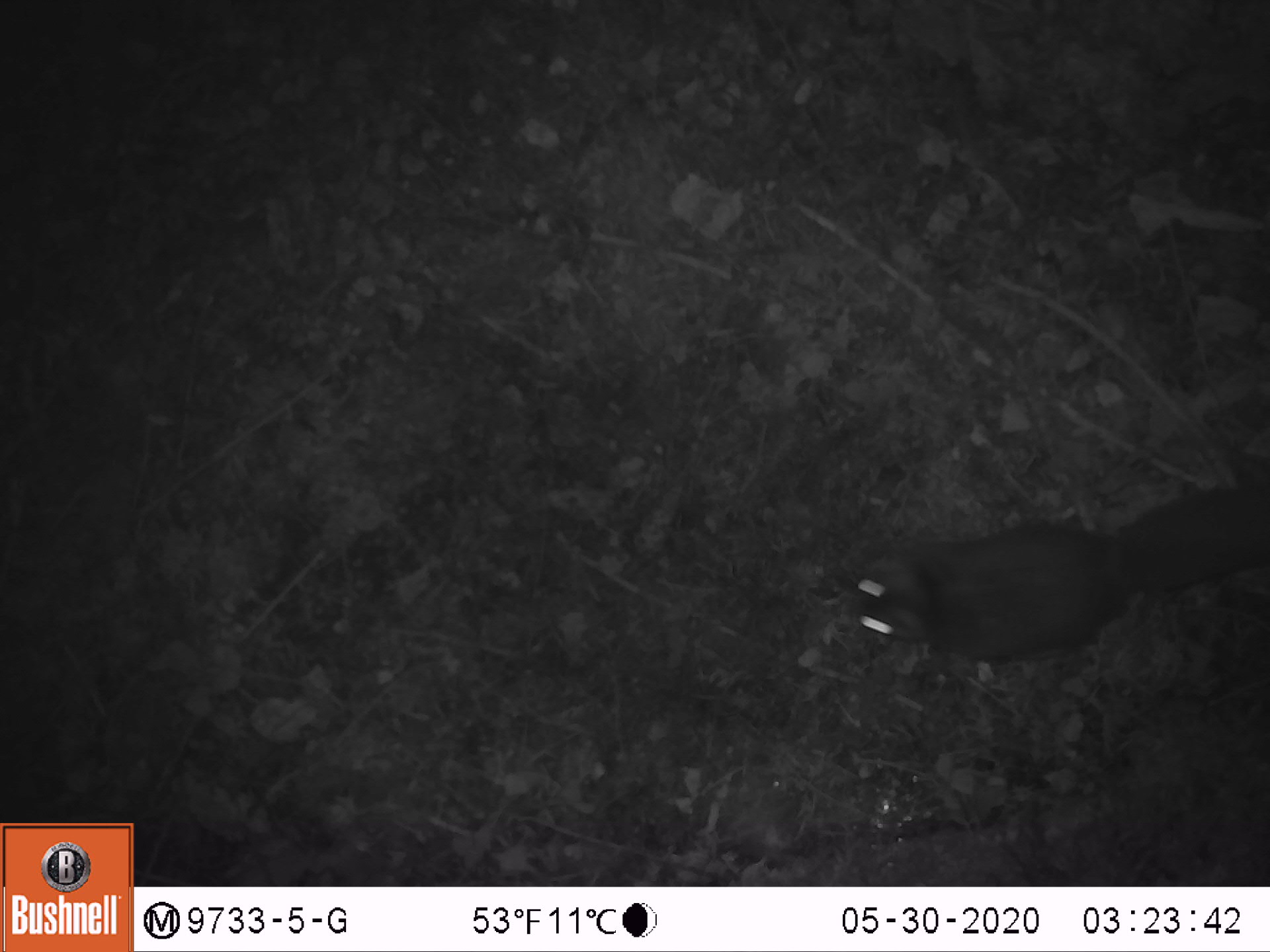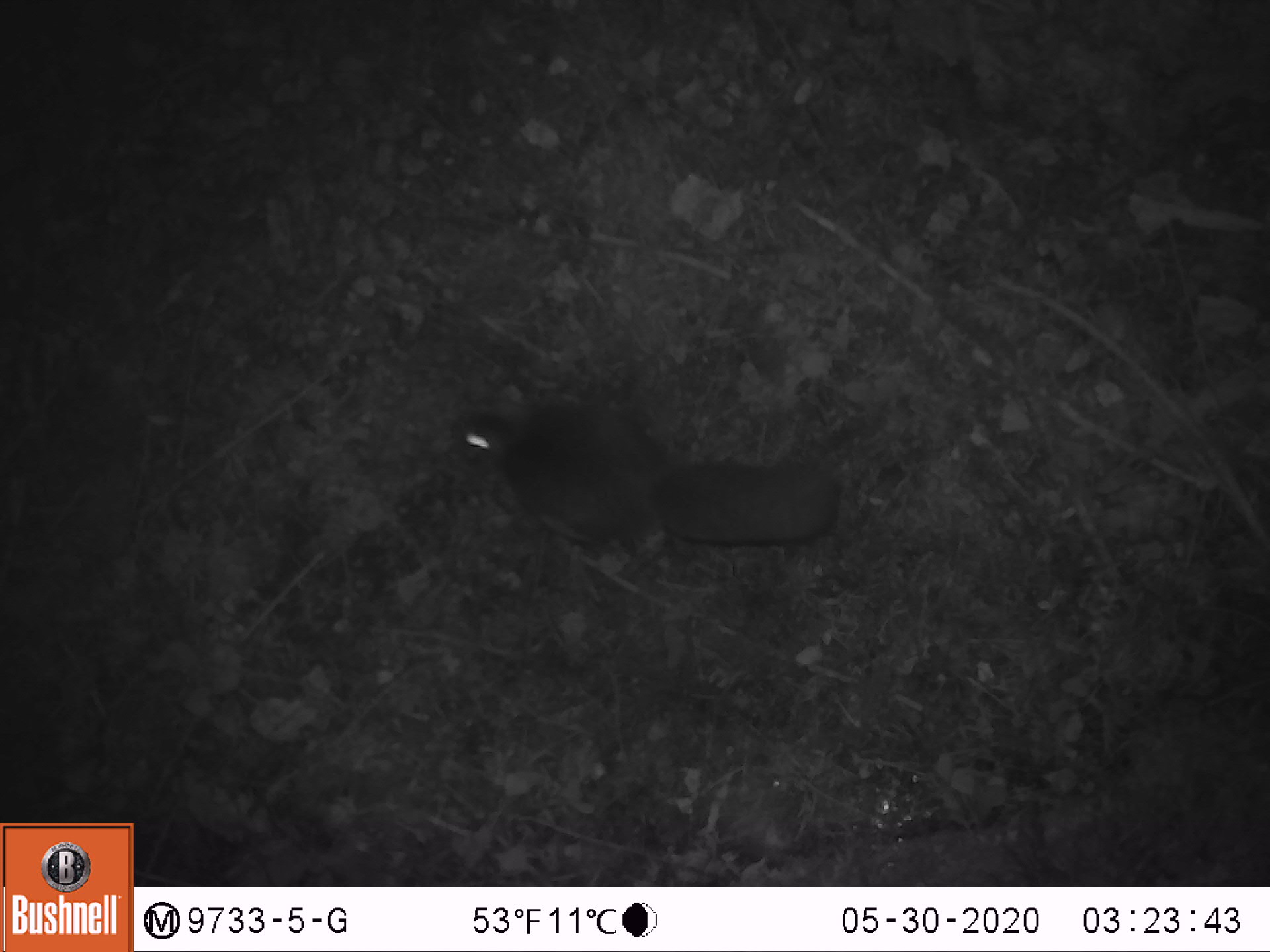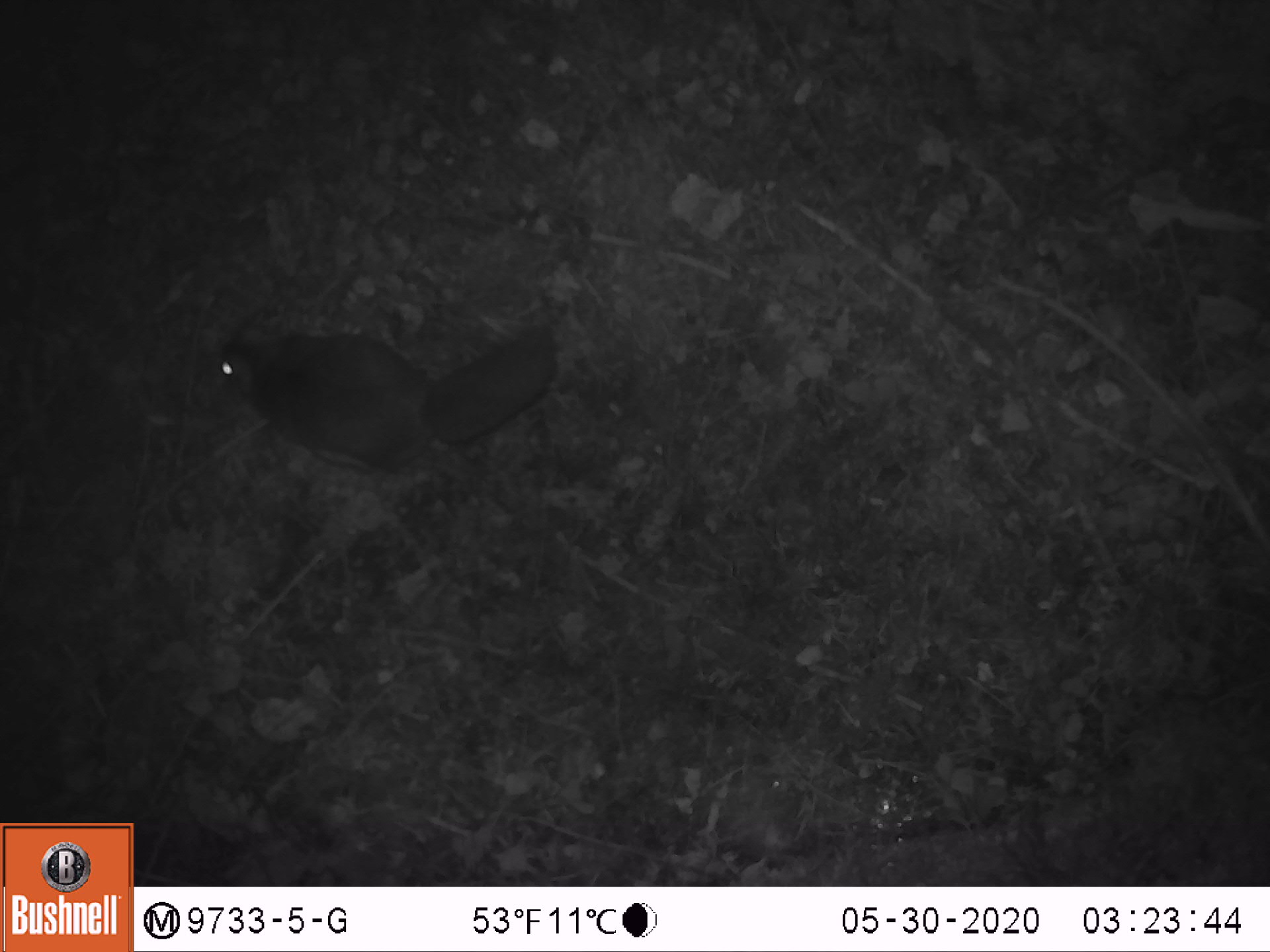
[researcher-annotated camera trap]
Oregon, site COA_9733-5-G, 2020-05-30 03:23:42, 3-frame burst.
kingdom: Animalia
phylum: Chordata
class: Mammalia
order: Rodentia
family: Sciuridae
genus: Glaucomys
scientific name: Glaucomys oregonensis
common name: humboldt's flying squirrel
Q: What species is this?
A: Humboldt's flying squirrel (Glaucomys oregonensis).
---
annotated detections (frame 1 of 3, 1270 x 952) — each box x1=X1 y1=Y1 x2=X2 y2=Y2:
humboldt's flying squirrel: x1=831 y1=465 x2=1269 y2=679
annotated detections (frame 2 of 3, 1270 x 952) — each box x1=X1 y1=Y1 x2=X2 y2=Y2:
humboldt's flying squirrel: x1=440 y1=391 x2=859 y2=563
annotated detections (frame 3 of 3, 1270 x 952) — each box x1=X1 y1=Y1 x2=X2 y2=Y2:
humboldt's flying squirrel: x1=190 y1=304 x2=566 y2=492